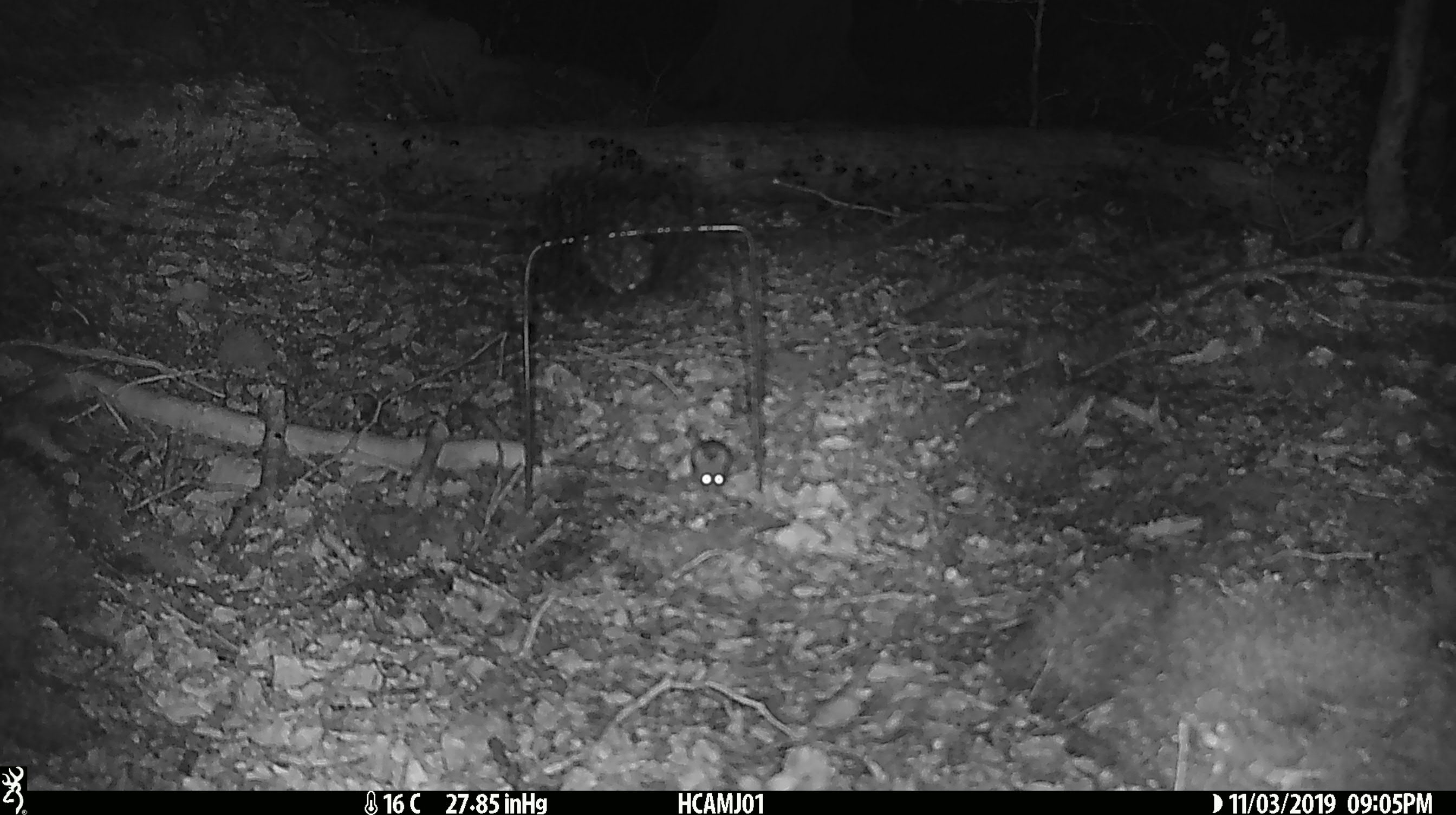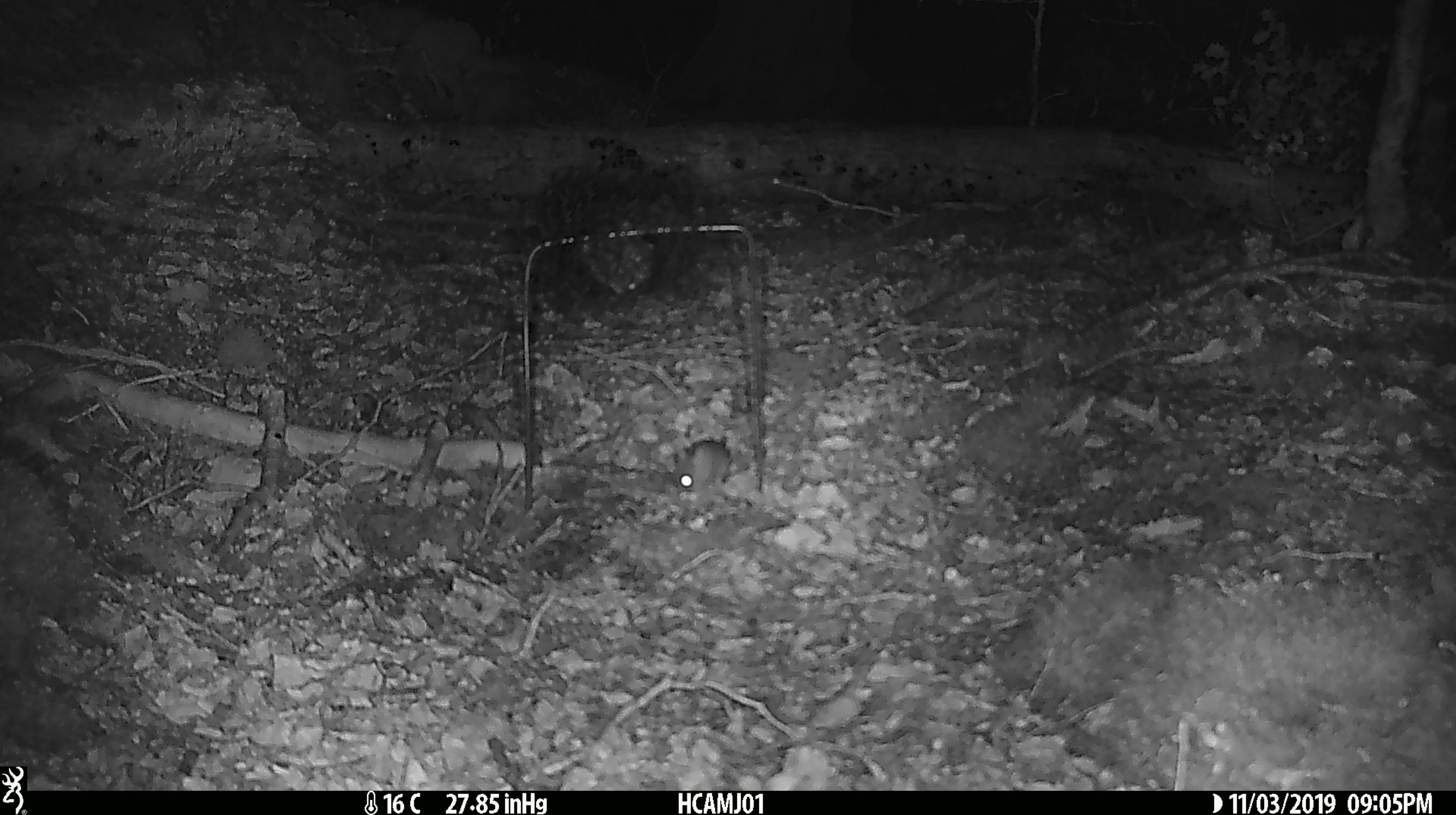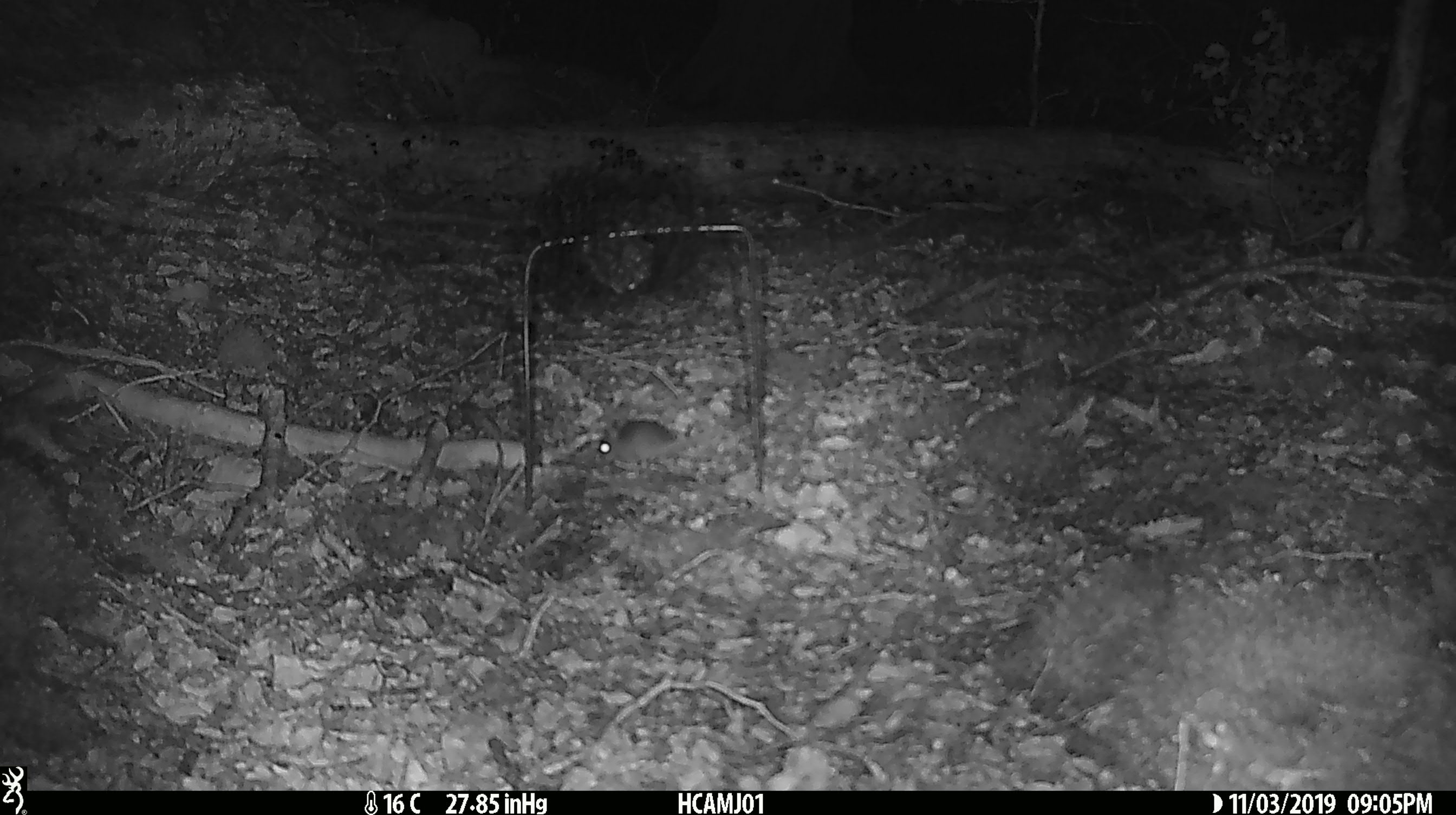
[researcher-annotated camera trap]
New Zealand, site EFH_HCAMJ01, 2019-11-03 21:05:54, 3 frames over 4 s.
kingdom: Animalia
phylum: Chordata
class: Mammalia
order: Rodentia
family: Muridae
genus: Mus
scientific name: Mus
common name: mouse